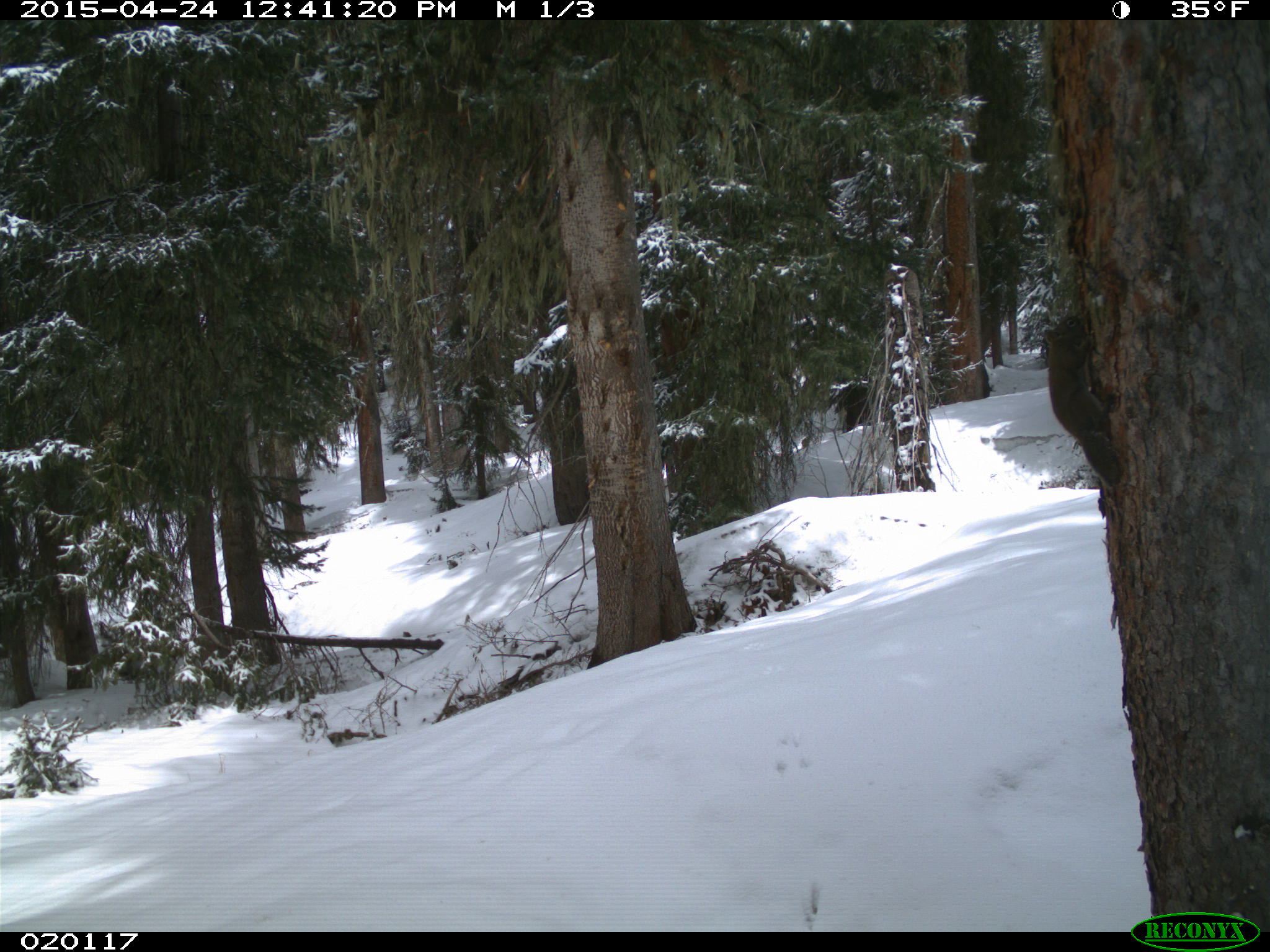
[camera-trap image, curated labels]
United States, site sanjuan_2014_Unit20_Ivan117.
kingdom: Animalia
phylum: Chordata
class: Mammalia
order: Rodentia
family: Sciuridae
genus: Tamiasciurus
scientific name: Tamiasciurus hudsonicus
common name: american red squirrel